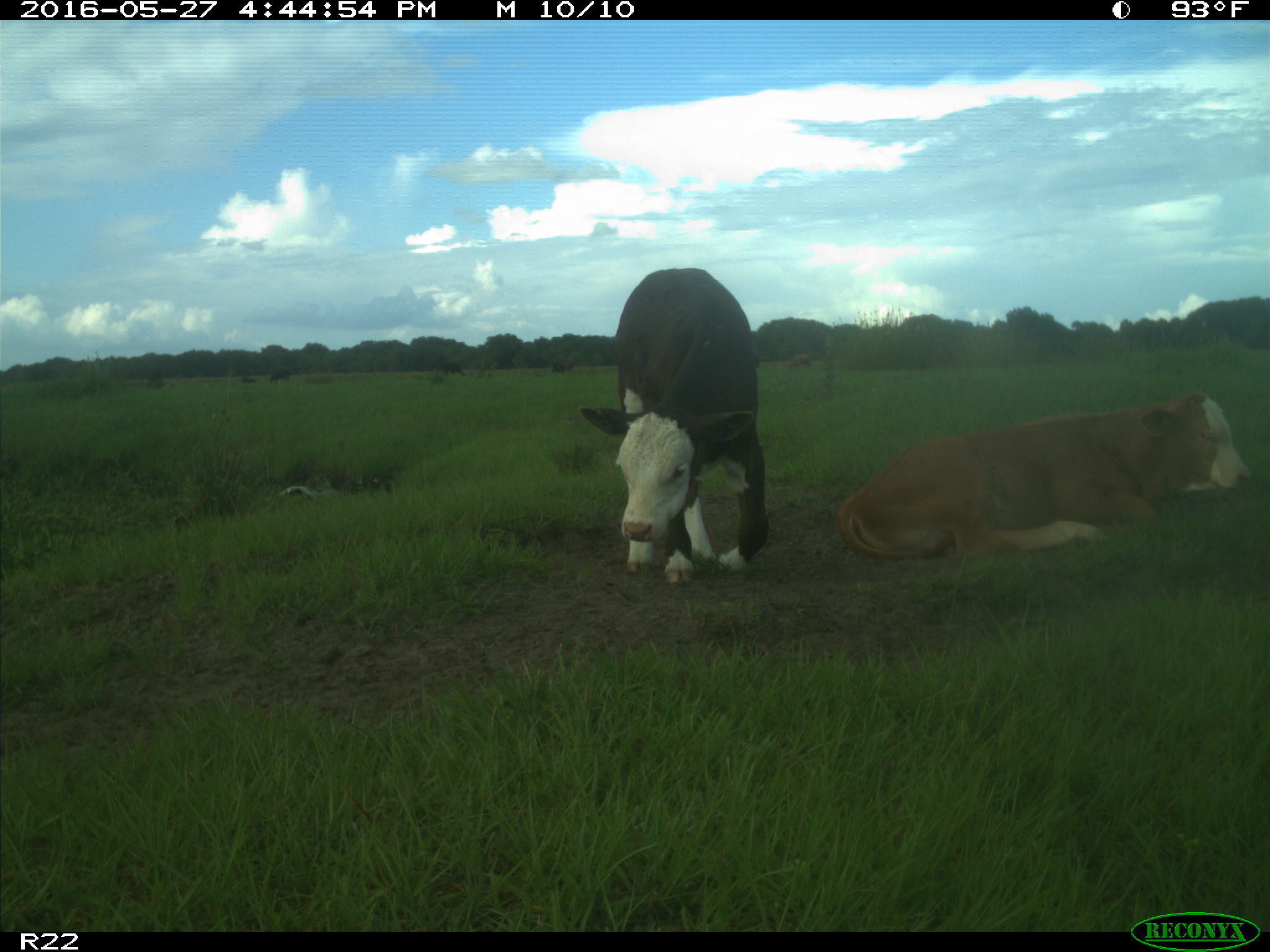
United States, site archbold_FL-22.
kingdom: Animalia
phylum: Chordata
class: Mammalia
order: Artiodactyla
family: Bovidae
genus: Bos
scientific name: Bos taurus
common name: domestic cow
Bos taurus (domestic cow).